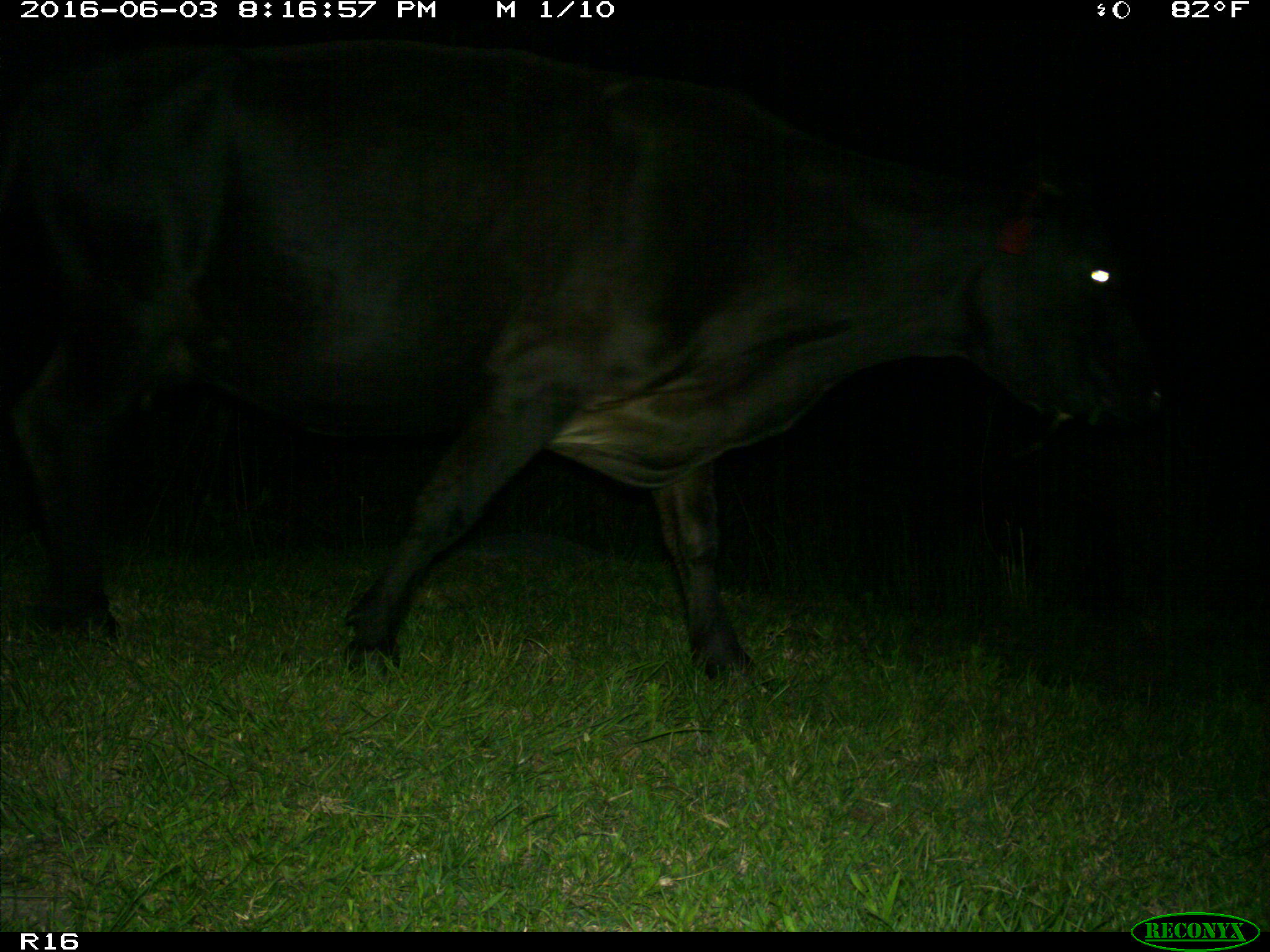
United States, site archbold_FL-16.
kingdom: Animalia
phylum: Chordata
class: Mammalia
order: Artiodactyla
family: Bovidae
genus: Bos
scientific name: Bos taurus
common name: domestic cow